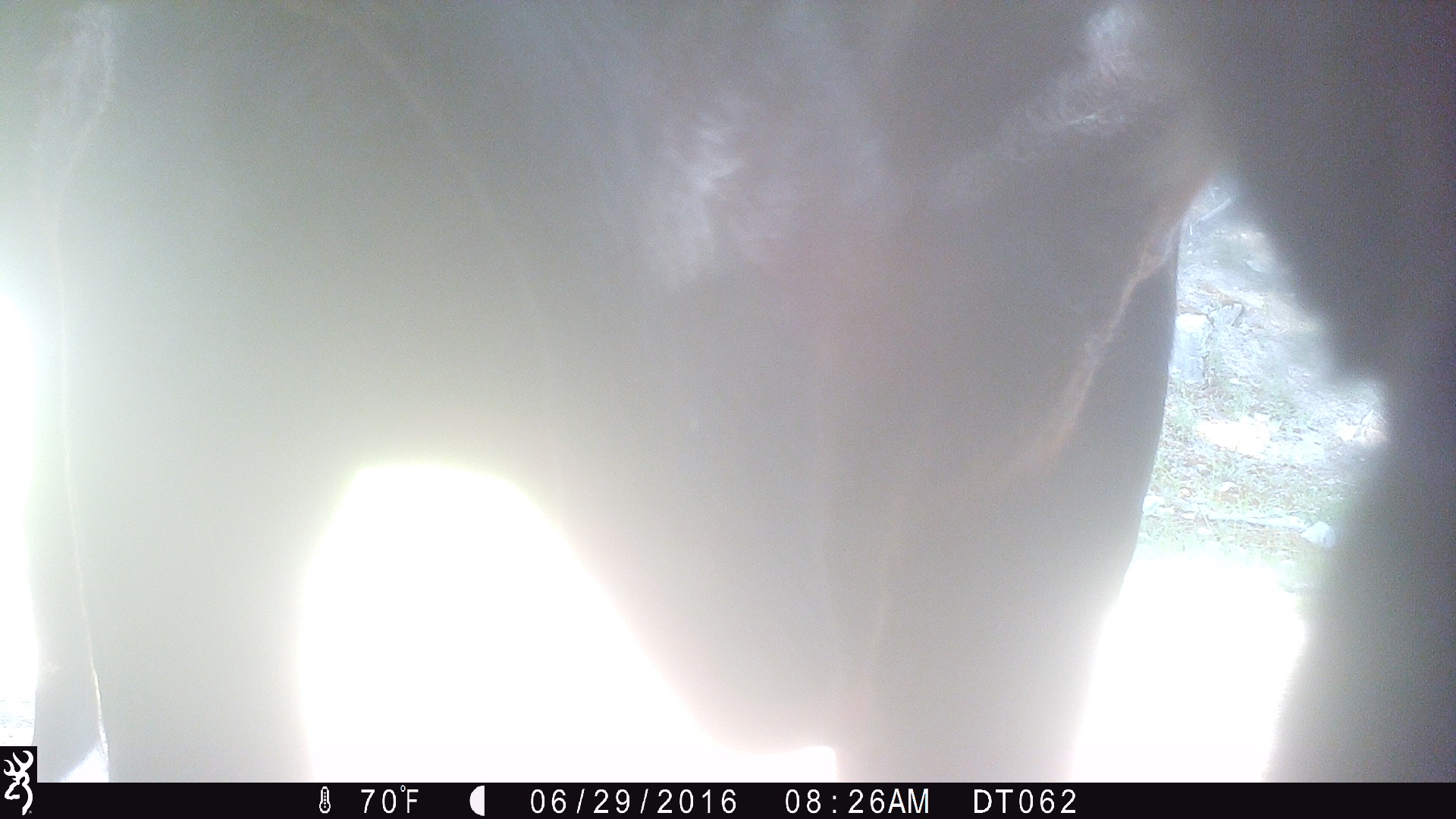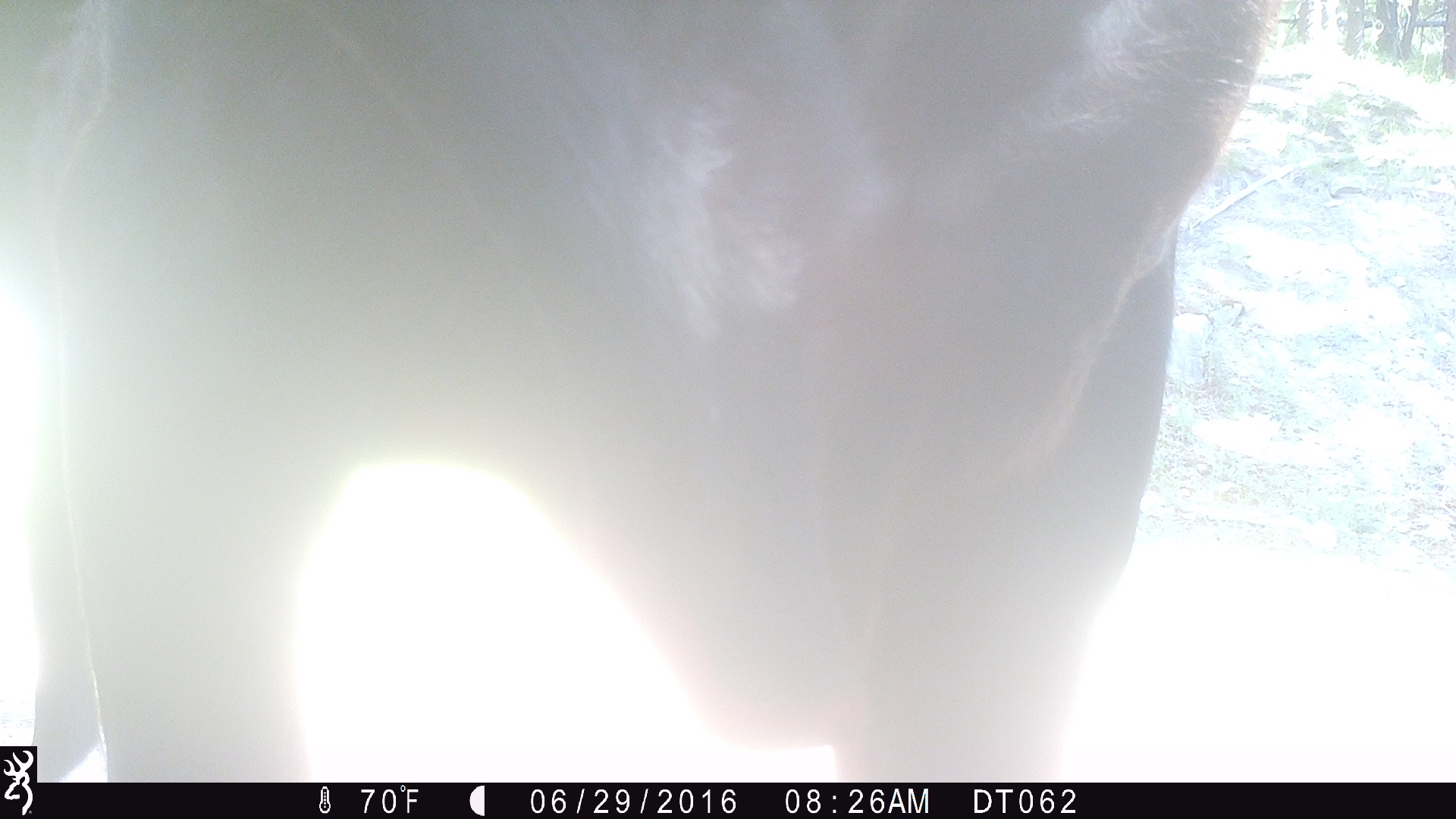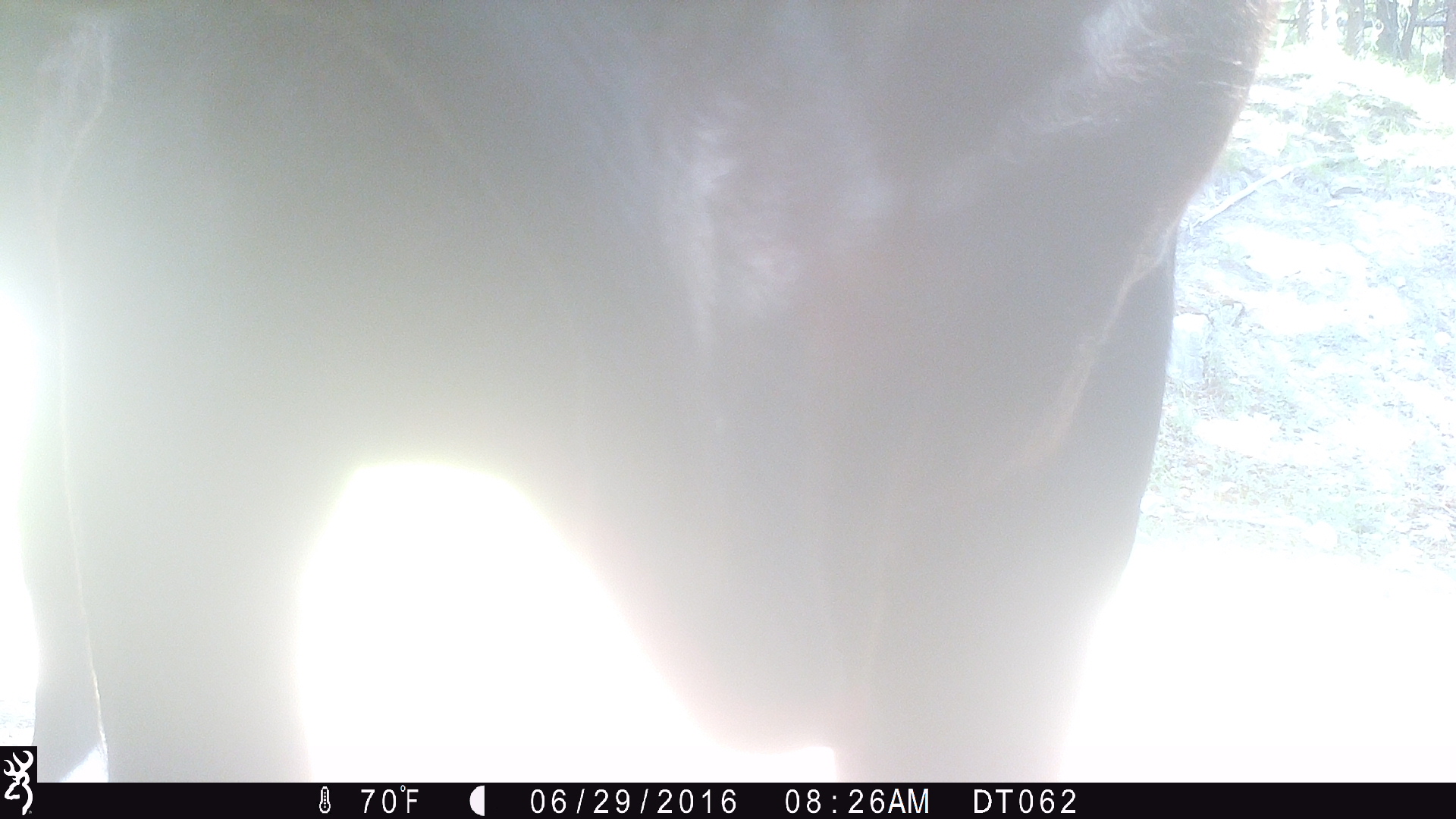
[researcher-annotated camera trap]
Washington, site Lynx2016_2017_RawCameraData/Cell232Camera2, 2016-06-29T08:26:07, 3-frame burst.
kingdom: Animalia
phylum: Chordata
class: Mammalia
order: Artiodactyla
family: Bovidae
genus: Bos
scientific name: Bos taurus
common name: domestic cattle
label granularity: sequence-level